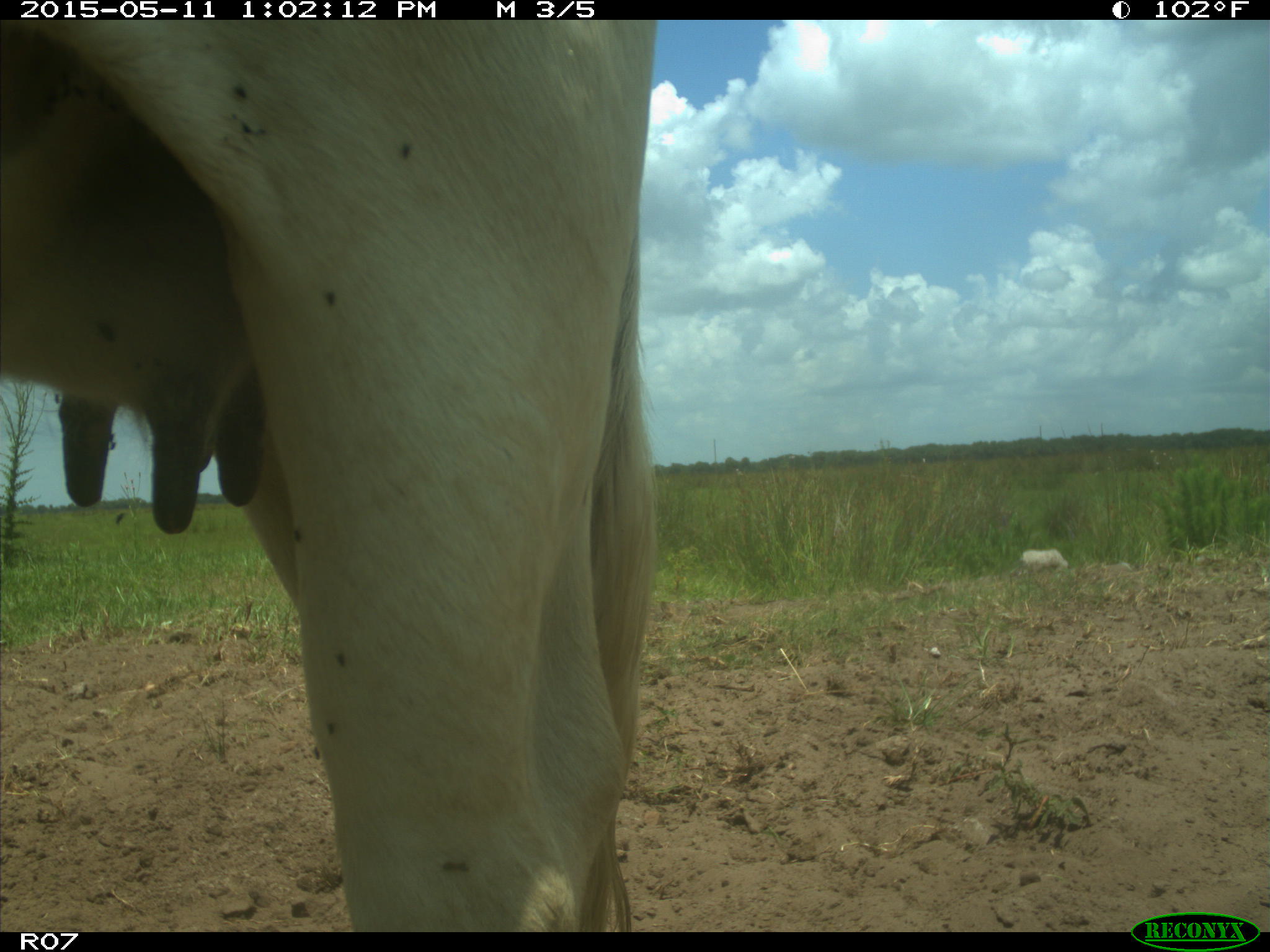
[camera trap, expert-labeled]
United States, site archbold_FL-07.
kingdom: Animalia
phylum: Chordata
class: Mammalia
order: Artiodactyla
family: Bovidae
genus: Bos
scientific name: Bos taurus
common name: domestic cow